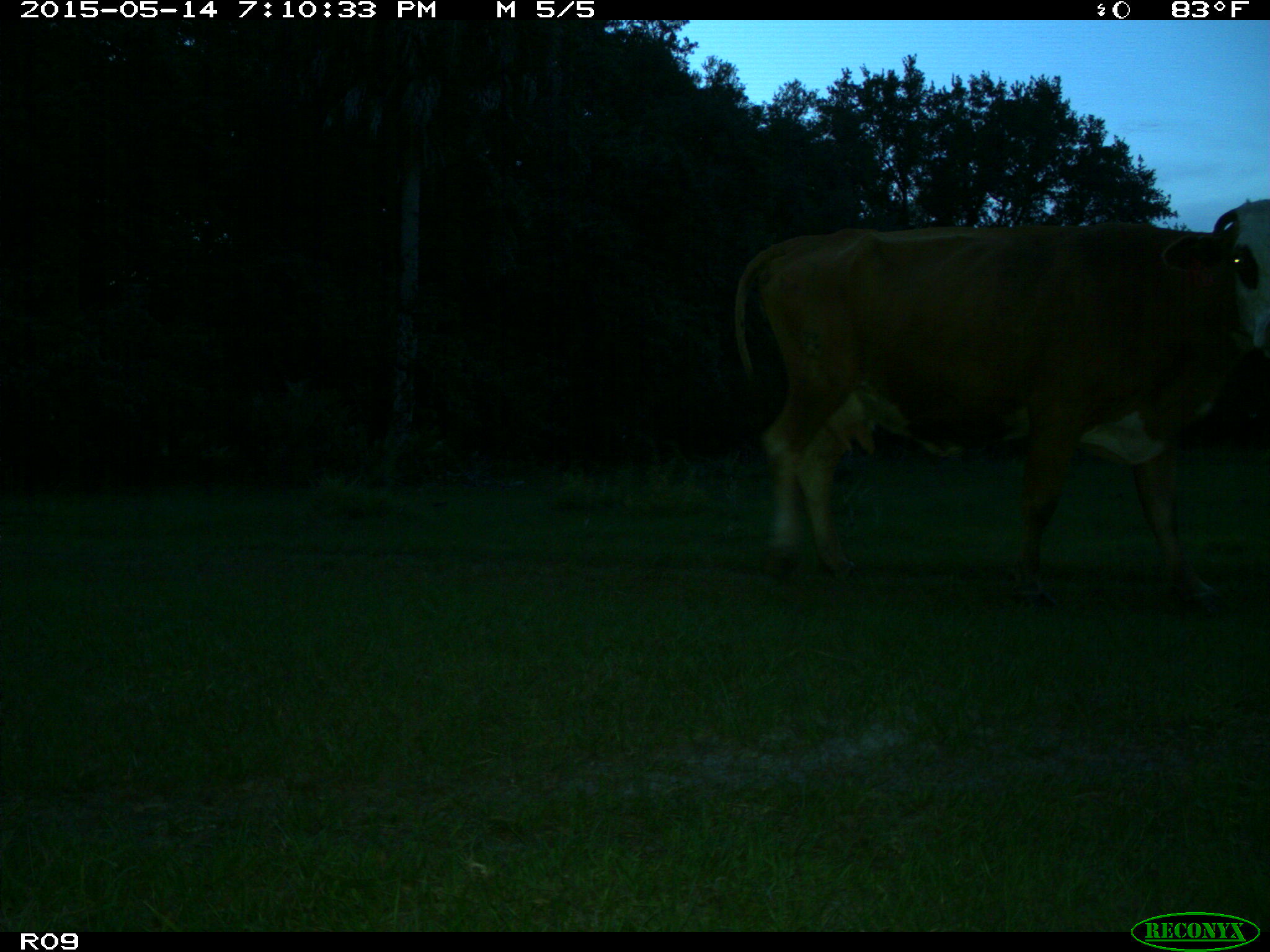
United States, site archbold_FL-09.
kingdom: Animalia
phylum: Chordata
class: Mammalia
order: Artiodactyla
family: Bovidae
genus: Bos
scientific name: Bos taurus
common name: domestic cow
Bos taurus (domestic cow).